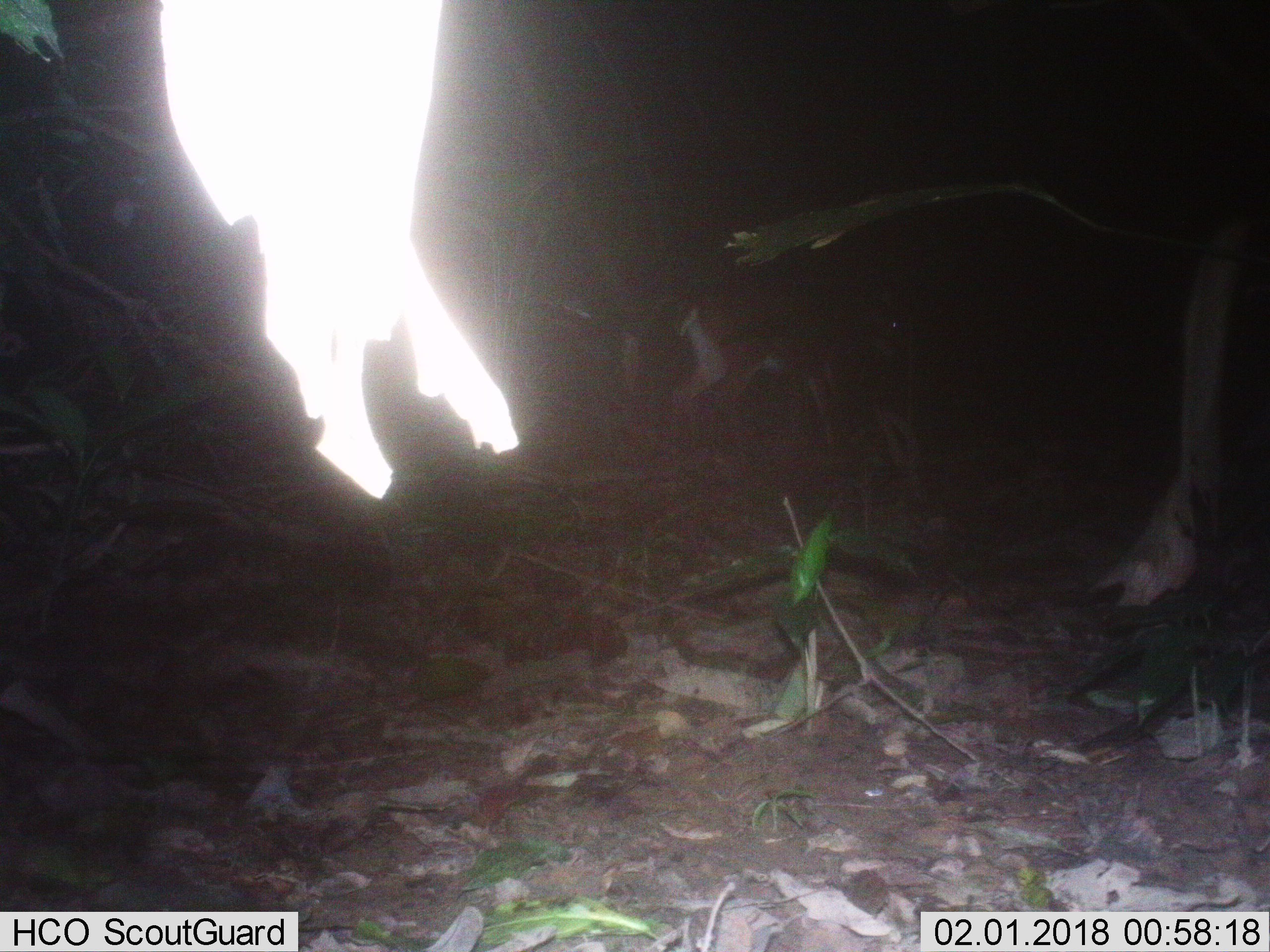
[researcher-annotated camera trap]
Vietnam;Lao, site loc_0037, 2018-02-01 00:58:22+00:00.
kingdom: Animalia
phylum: Chordata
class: Mammalia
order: Artiodactyla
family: Cervidae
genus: Muntiacus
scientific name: Muntiacus vuquangensis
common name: large-antlered muntjac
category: large antlered muntjac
Large antlered muntjac (large-antlered muntjac) (Muntiacus vuquangensis). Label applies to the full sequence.